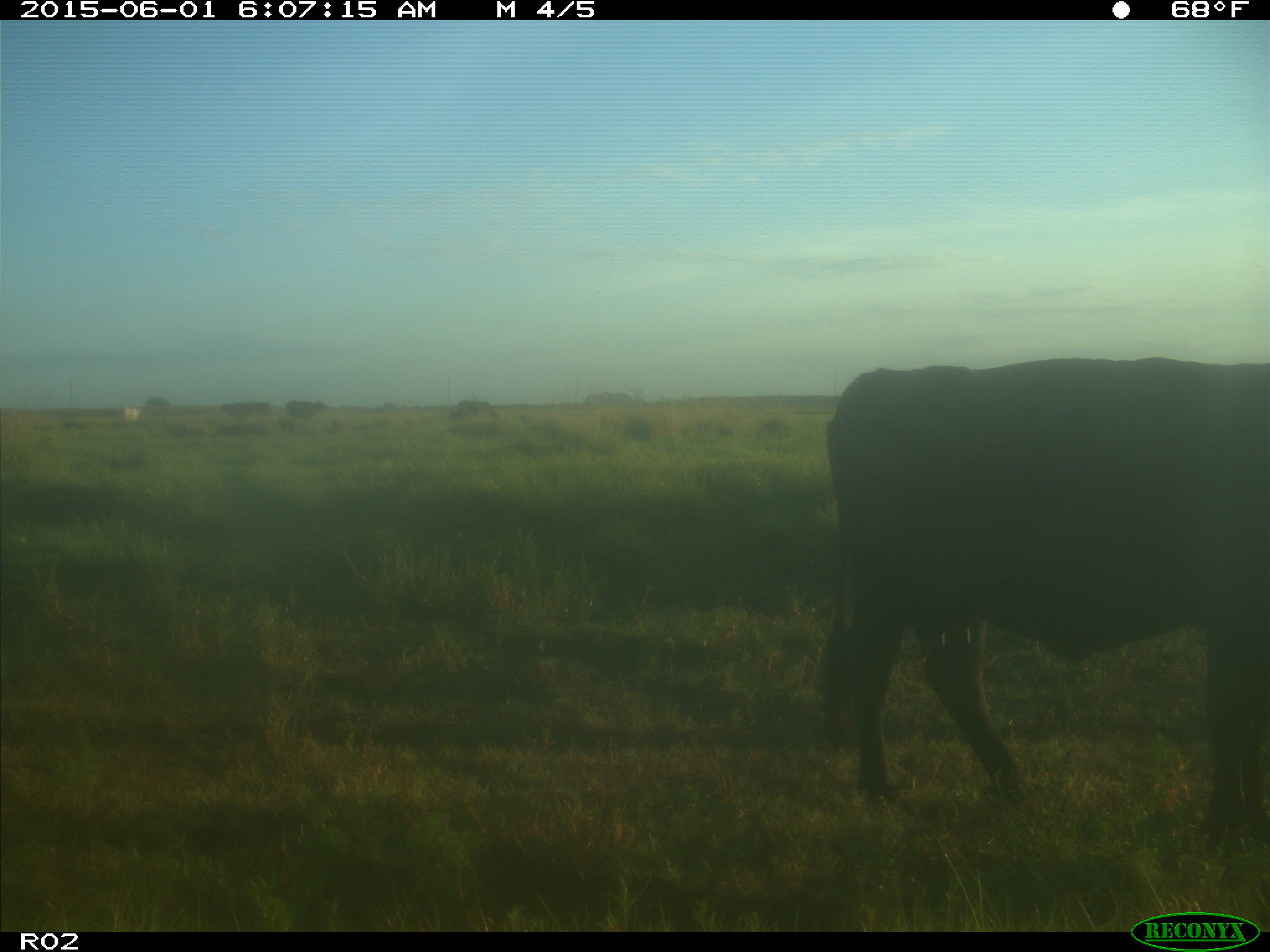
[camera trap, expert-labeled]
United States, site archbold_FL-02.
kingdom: Animalia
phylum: Chordata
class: Mammalia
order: Artiodactyla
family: Bovidae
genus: Bos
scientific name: Bos taurus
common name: domestic cow